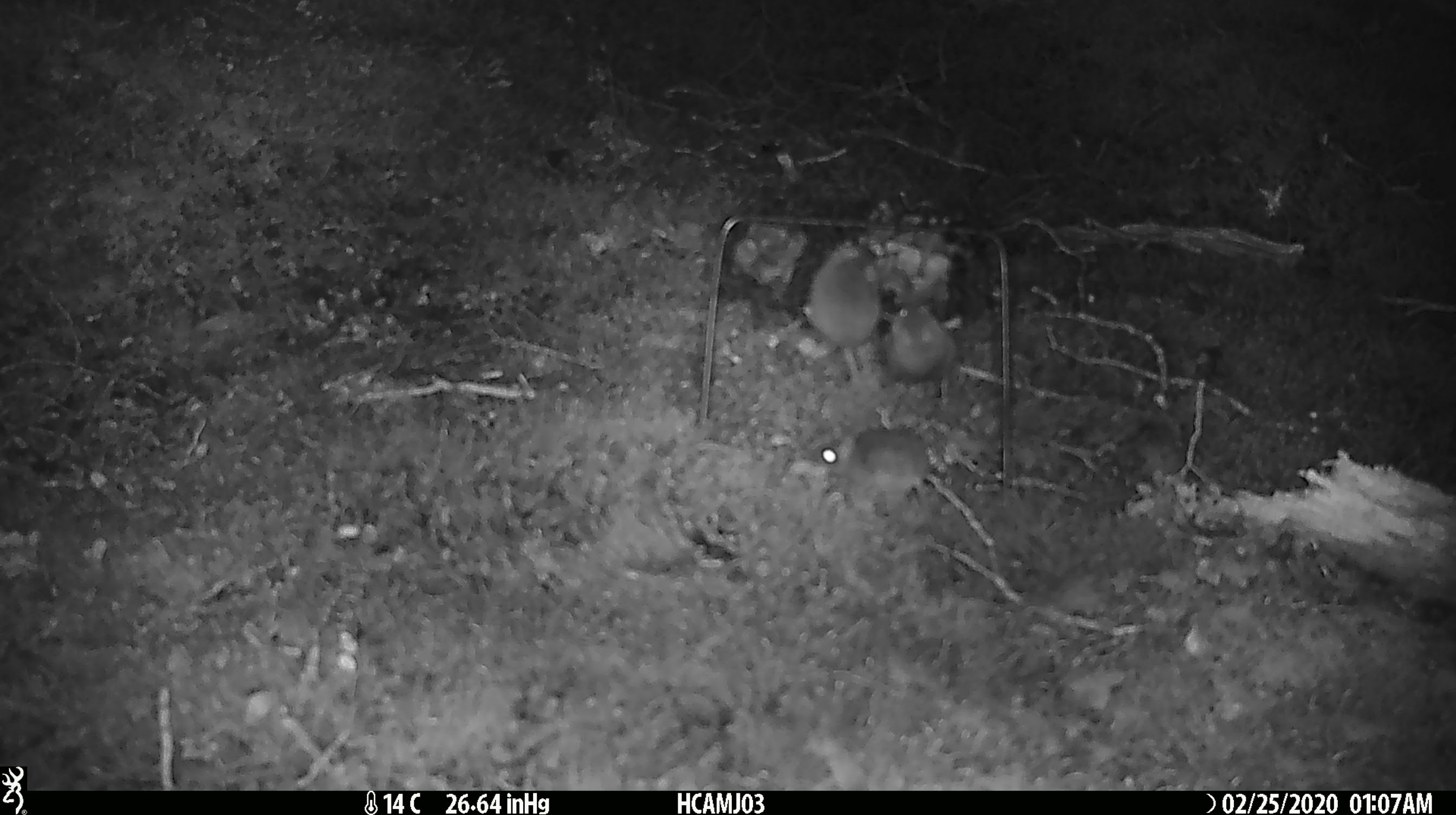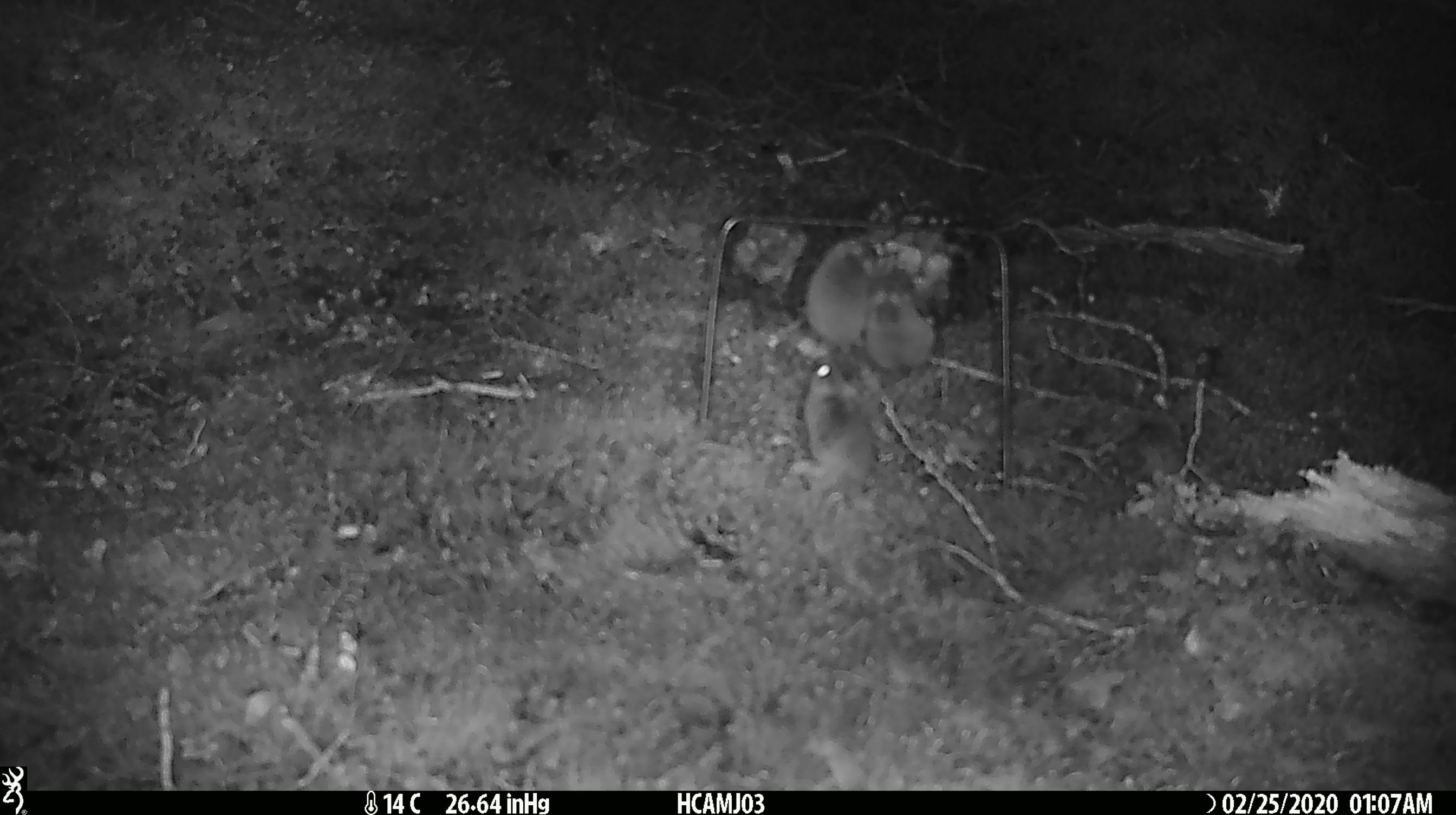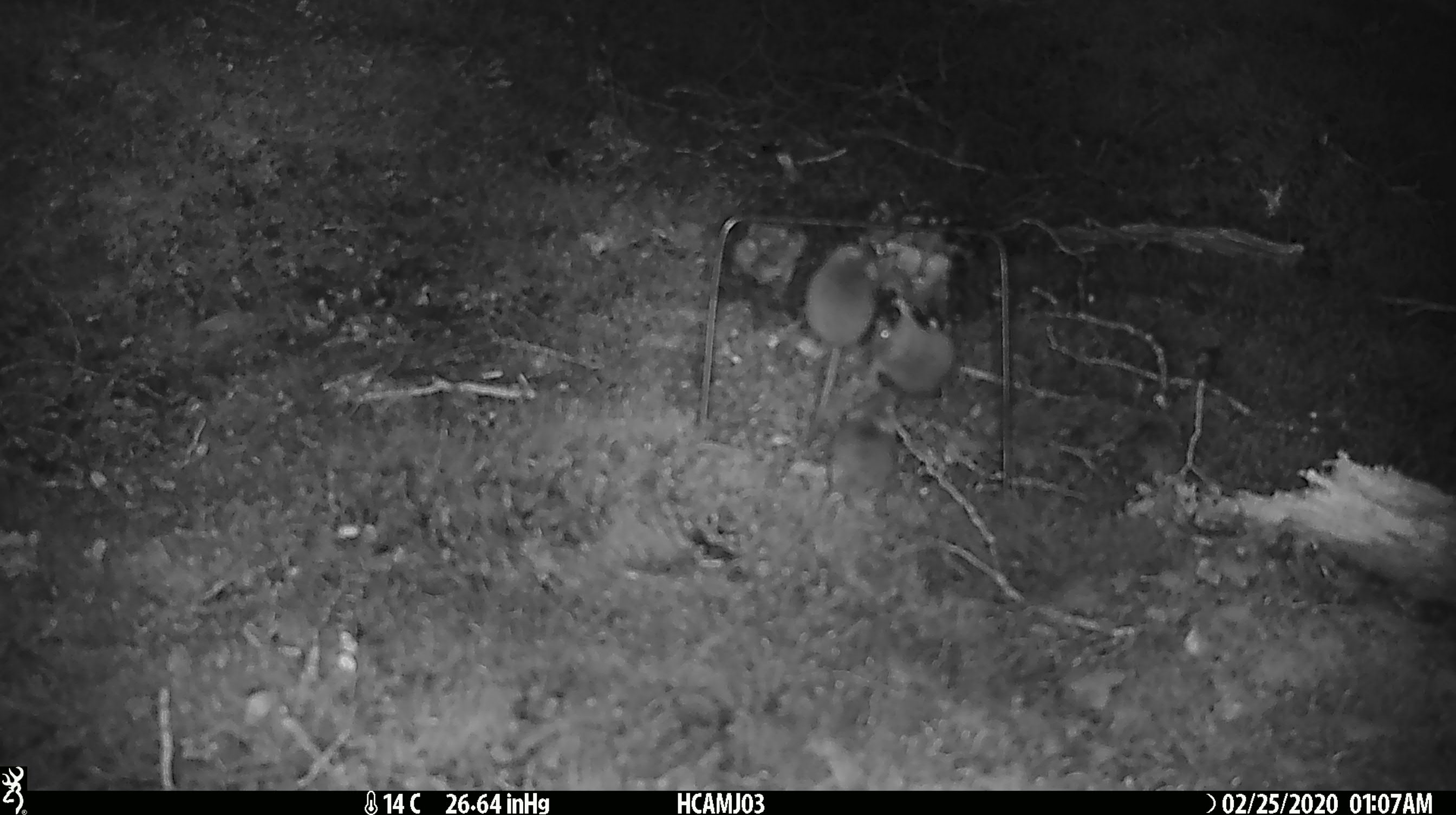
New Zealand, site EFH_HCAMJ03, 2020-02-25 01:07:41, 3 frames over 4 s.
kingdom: Animalia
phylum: Chordata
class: Mammalia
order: Rodentia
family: Muridae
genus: Mus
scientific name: Mus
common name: mouse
Mouse (Mus).